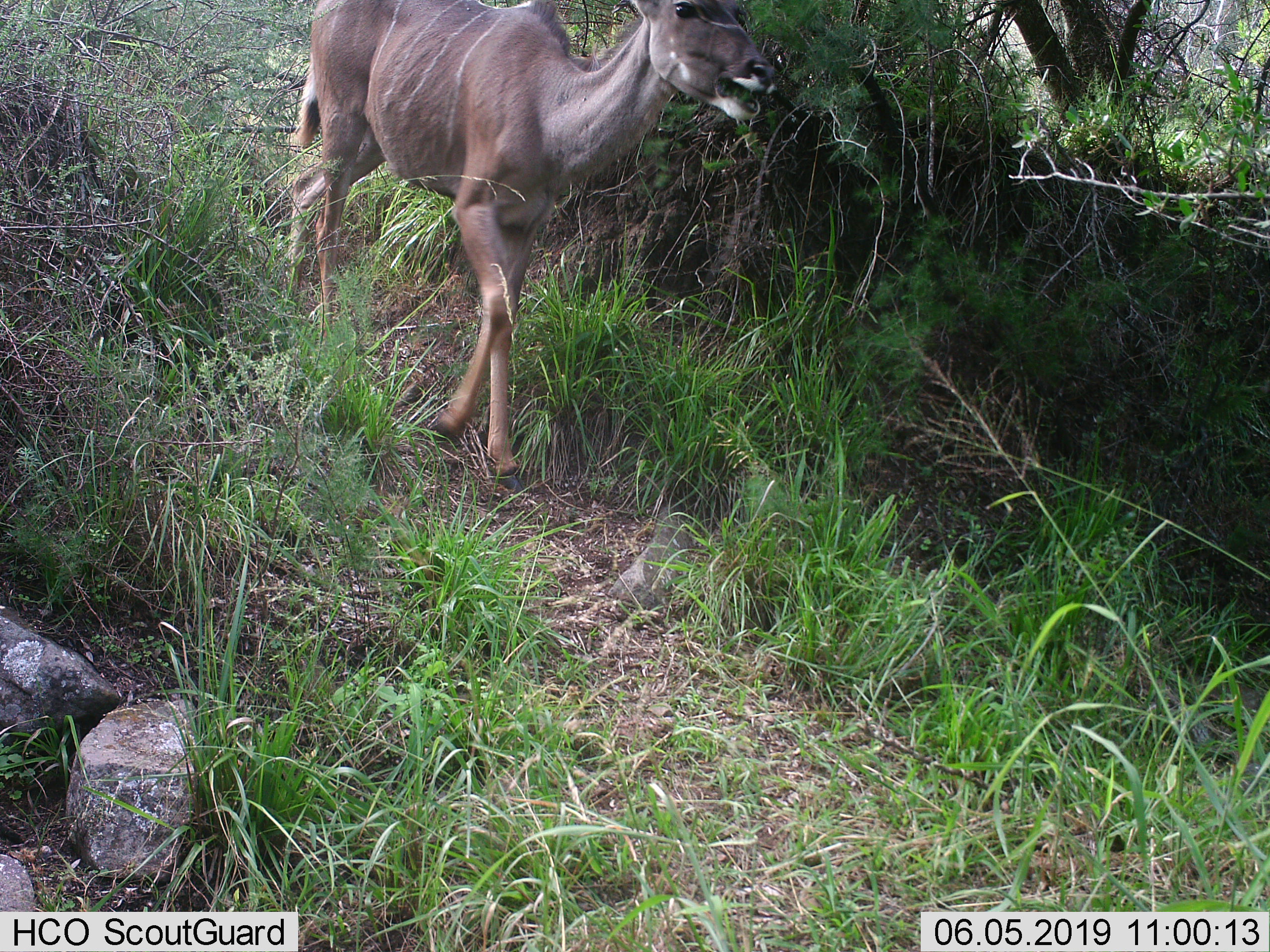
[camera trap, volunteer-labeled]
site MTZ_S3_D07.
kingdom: Animalia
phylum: Chordata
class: Mammalia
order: Artiodactyla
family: Bovidae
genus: Tragelaphus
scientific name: Tragelaphus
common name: kudu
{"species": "kudu (Tragelaphus)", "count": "1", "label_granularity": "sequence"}